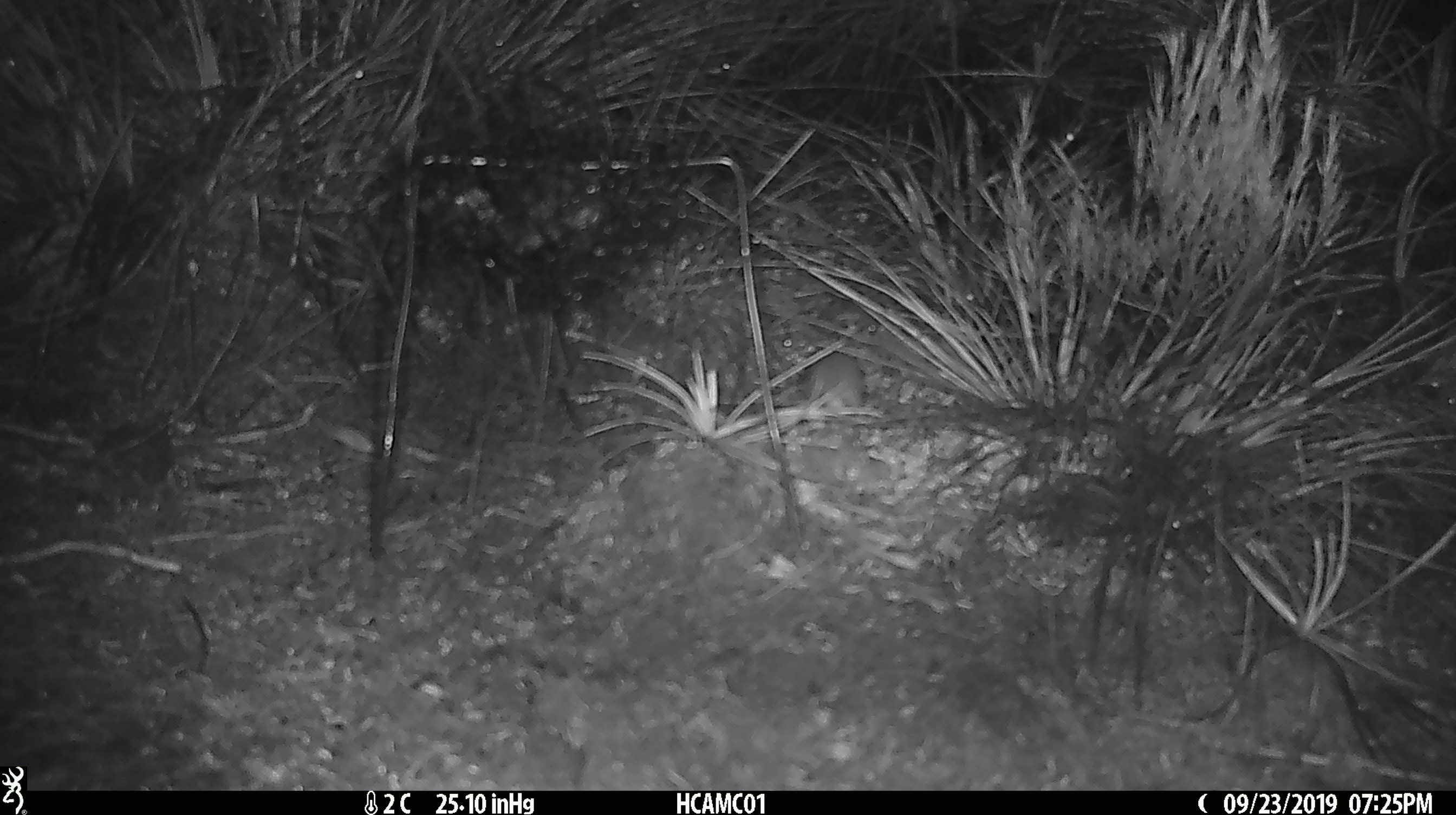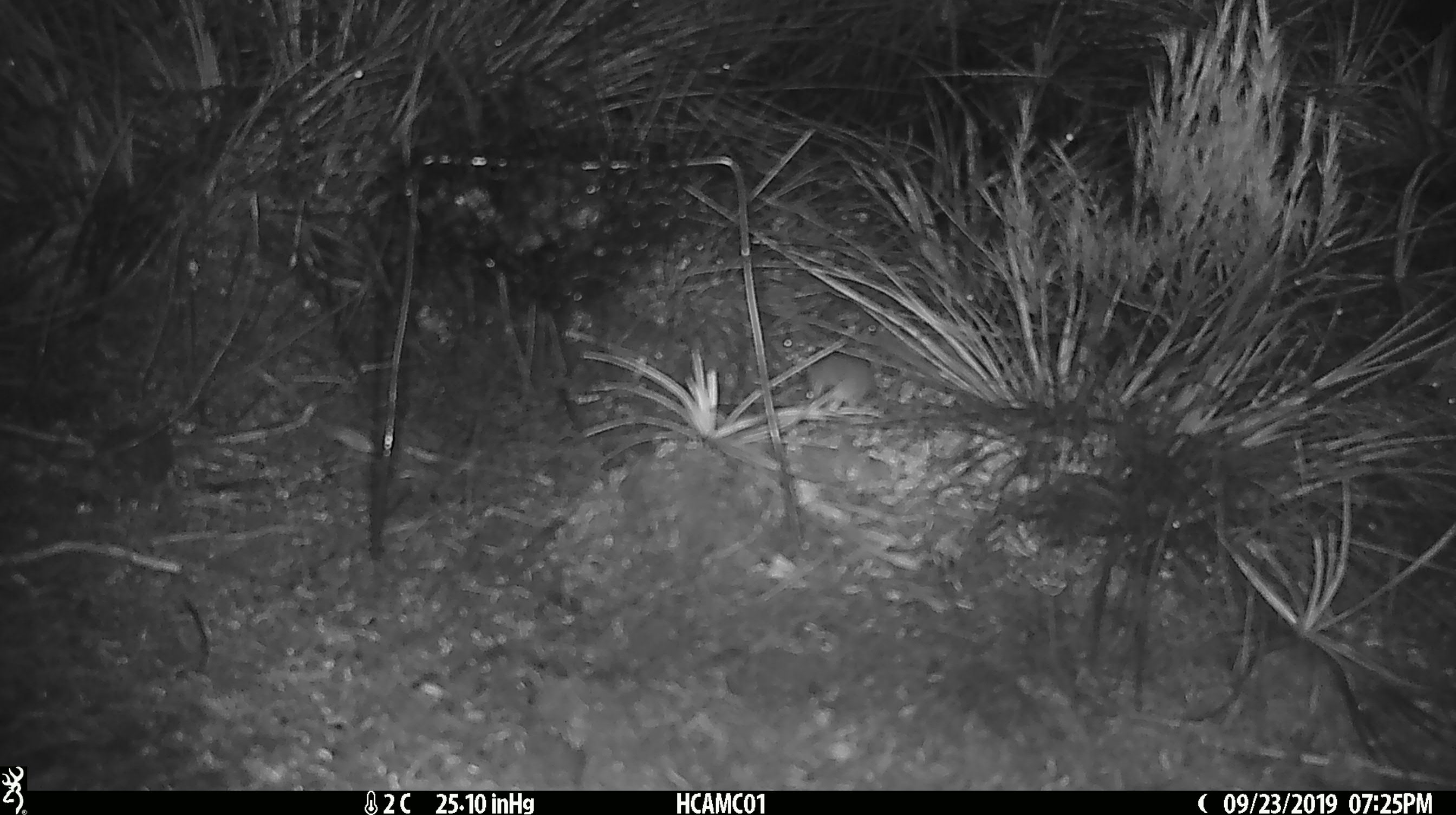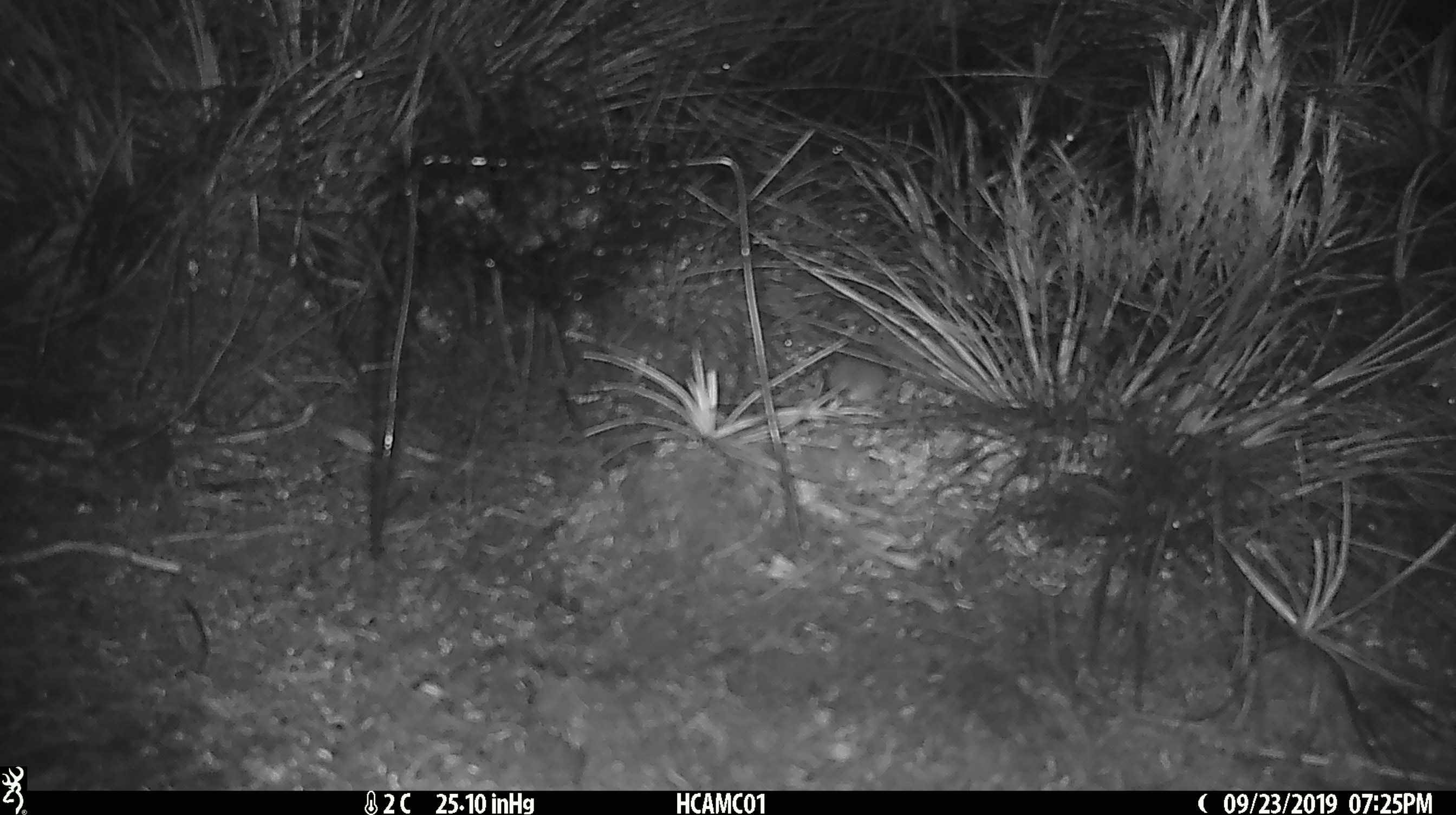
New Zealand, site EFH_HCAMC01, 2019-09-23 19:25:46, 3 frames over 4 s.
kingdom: Animalia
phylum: Chordata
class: Mammalia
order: Rodentia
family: Muridae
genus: Mus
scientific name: Mus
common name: mouse